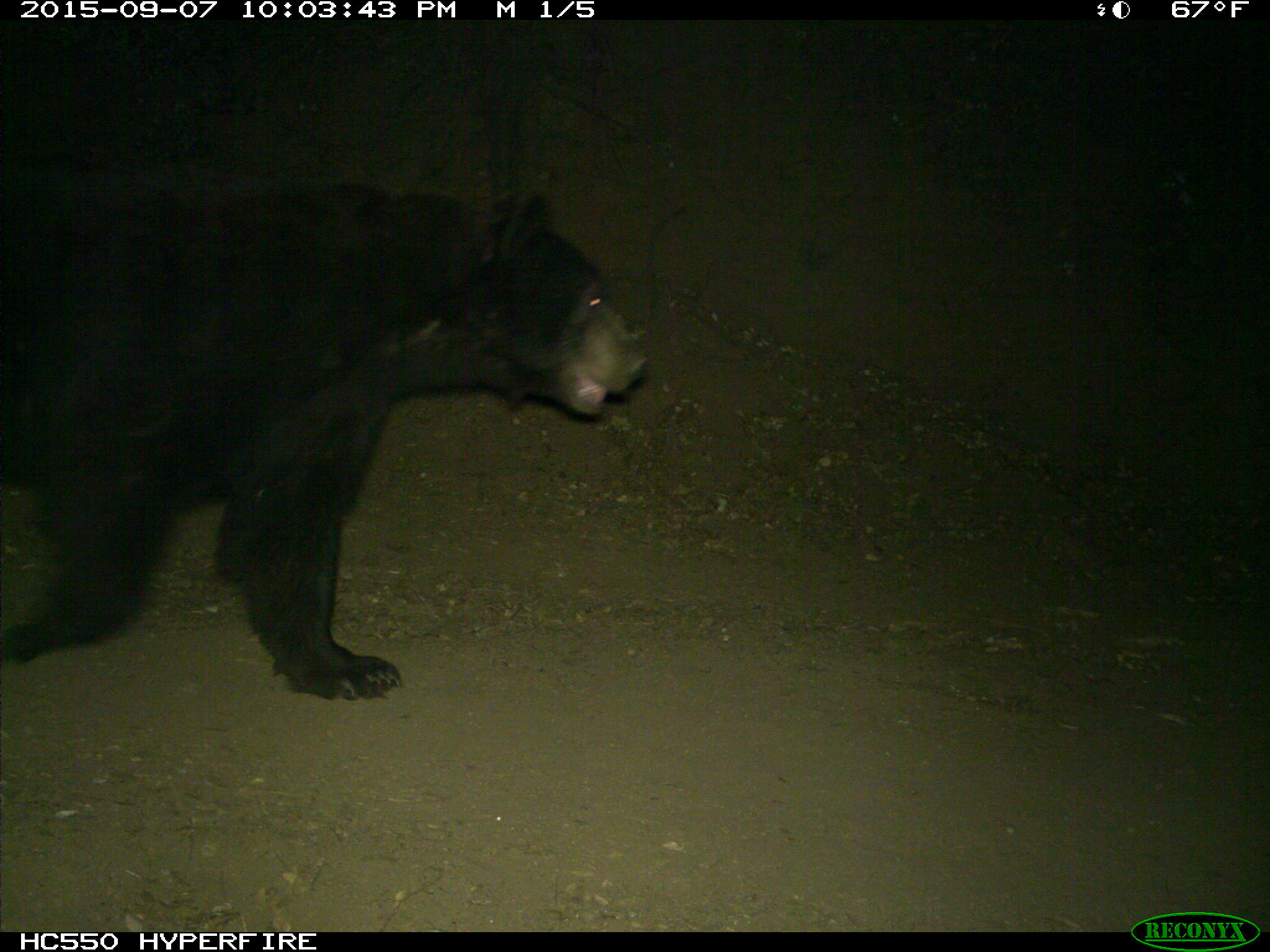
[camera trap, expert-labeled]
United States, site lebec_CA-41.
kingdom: Animalia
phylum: Chordata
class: Mammalia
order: Carnivora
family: Ursidae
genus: Ursus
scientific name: Ursus americanus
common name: american black bear